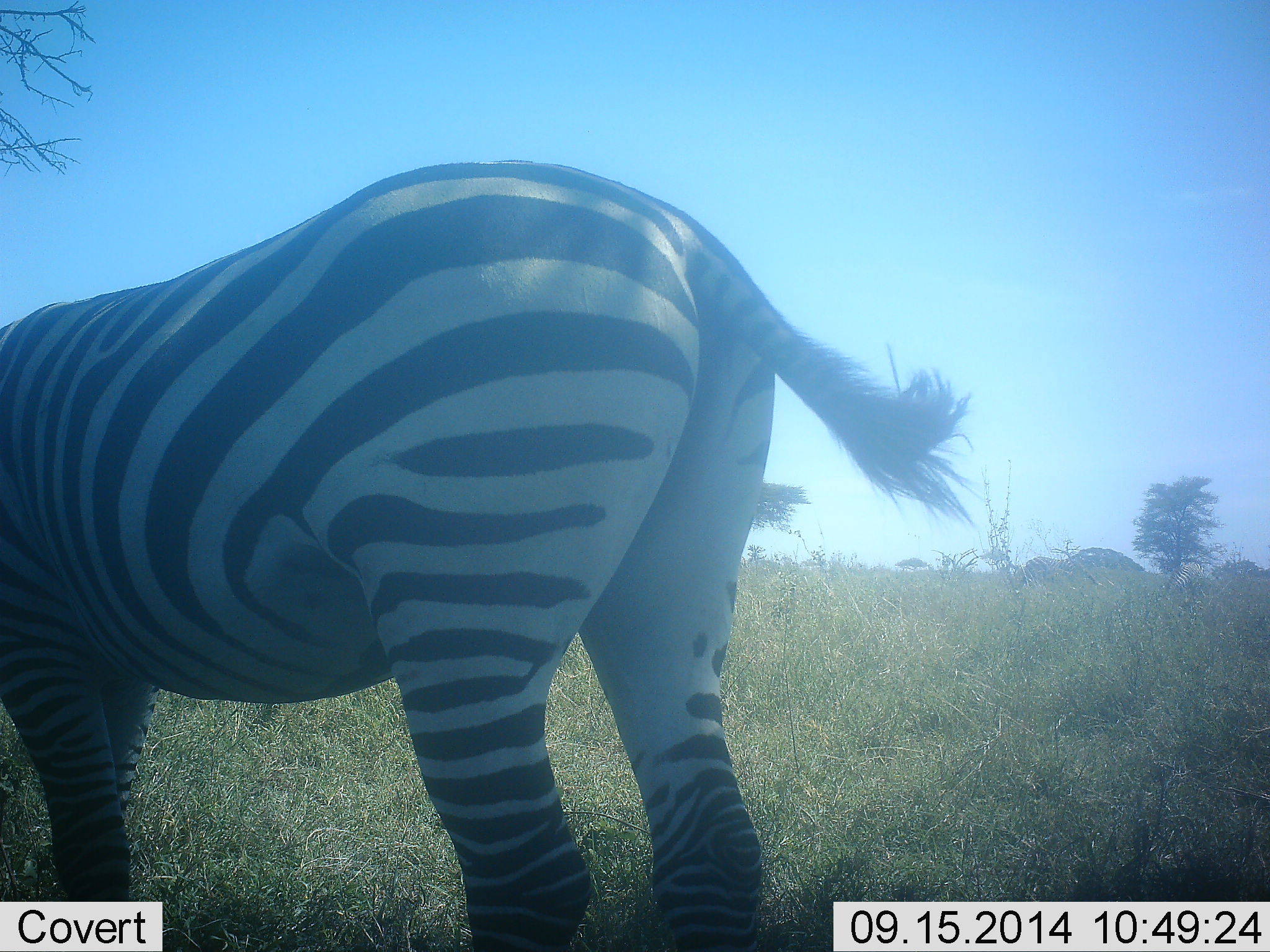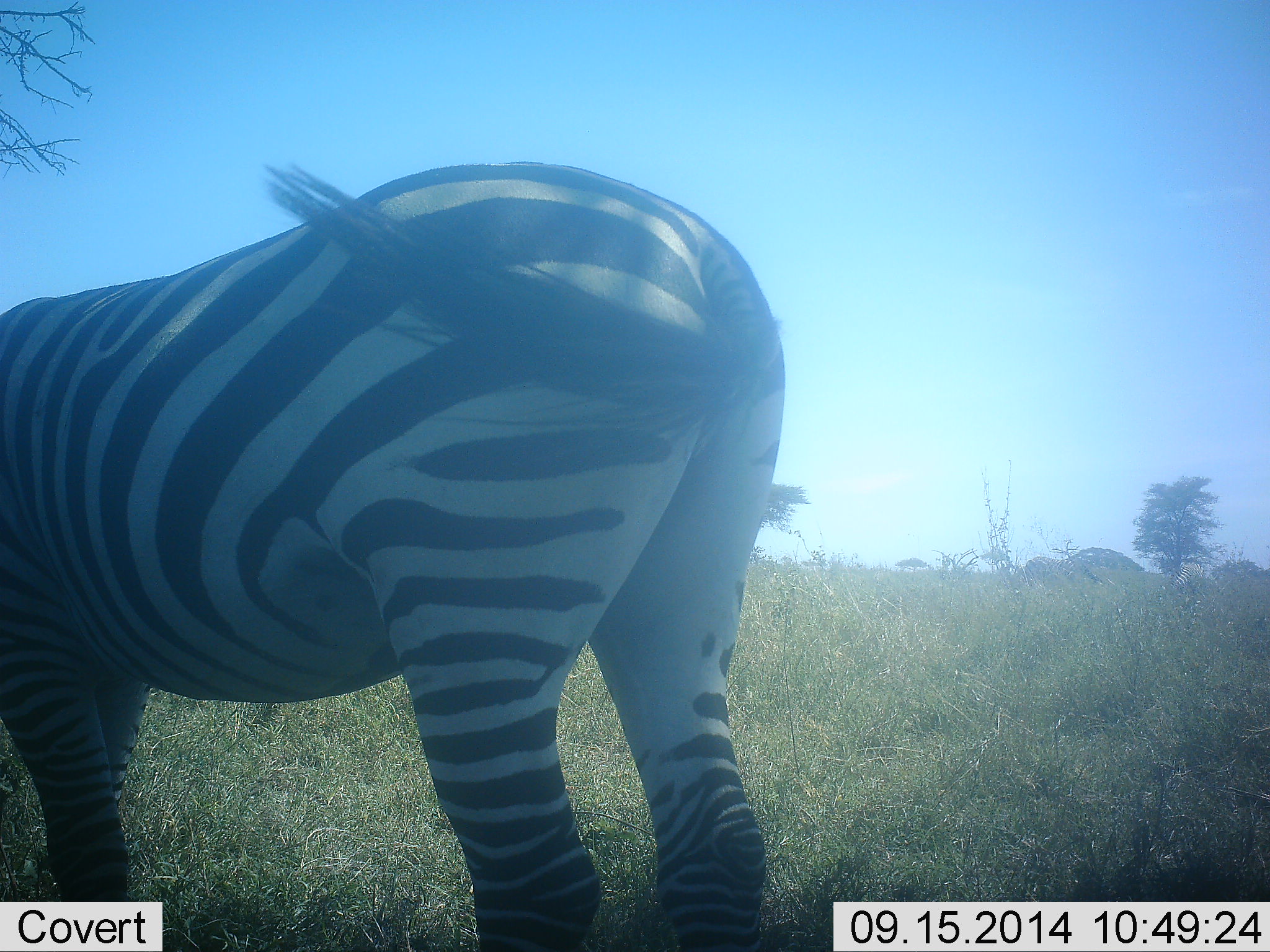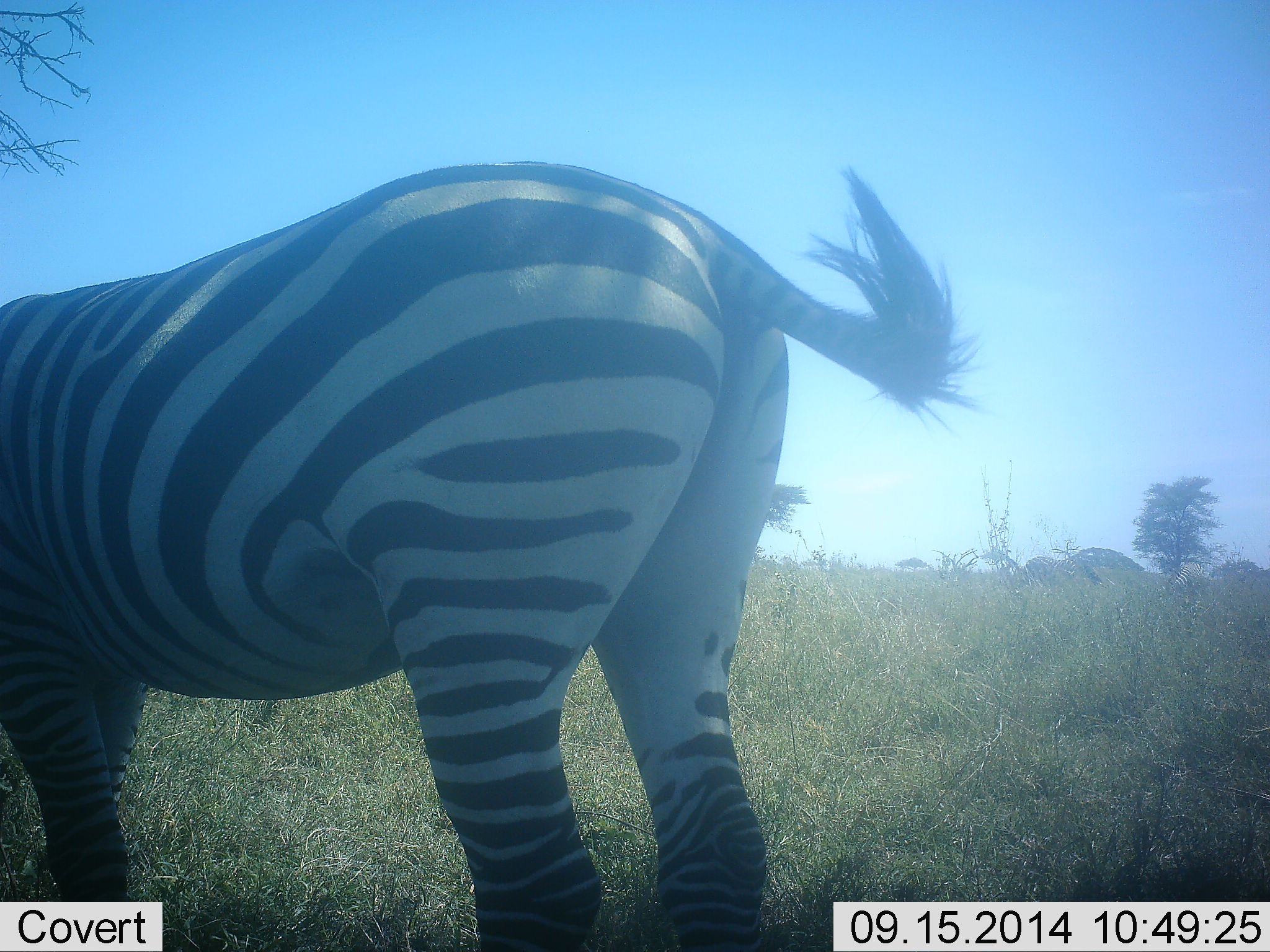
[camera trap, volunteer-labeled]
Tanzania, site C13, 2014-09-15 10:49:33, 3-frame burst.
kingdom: Animalia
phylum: Chordata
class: Mammalia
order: Perissodactyla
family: Equidae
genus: Equus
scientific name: Equus quagga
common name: plains zebra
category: zebra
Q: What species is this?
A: Zebra (plains zebra) (Equus quagga).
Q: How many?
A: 1.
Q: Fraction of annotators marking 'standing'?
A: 80%.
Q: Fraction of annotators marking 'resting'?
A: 0%.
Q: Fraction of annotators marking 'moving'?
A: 0%.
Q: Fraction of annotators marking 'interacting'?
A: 0%.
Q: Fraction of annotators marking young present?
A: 0%.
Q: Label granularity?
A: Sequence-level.